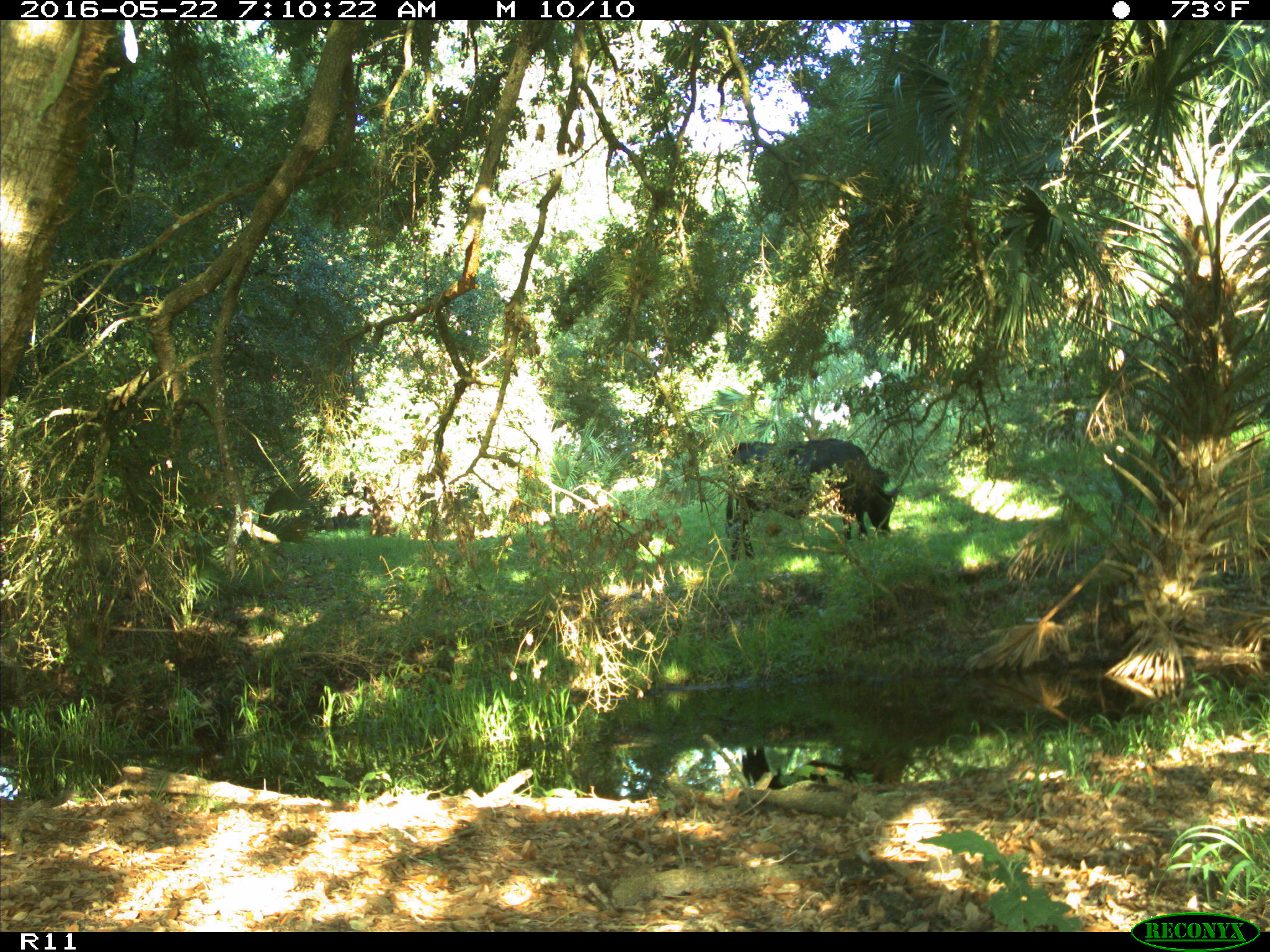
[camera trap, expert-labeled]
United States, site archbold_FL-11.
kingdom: Animalia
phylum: Chordata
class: Mammalia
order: Artiodactyla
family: Bovidae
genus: Bos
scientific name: Bos taurus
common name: domestic cow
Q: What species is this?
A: Bos taurus (domestic cow).